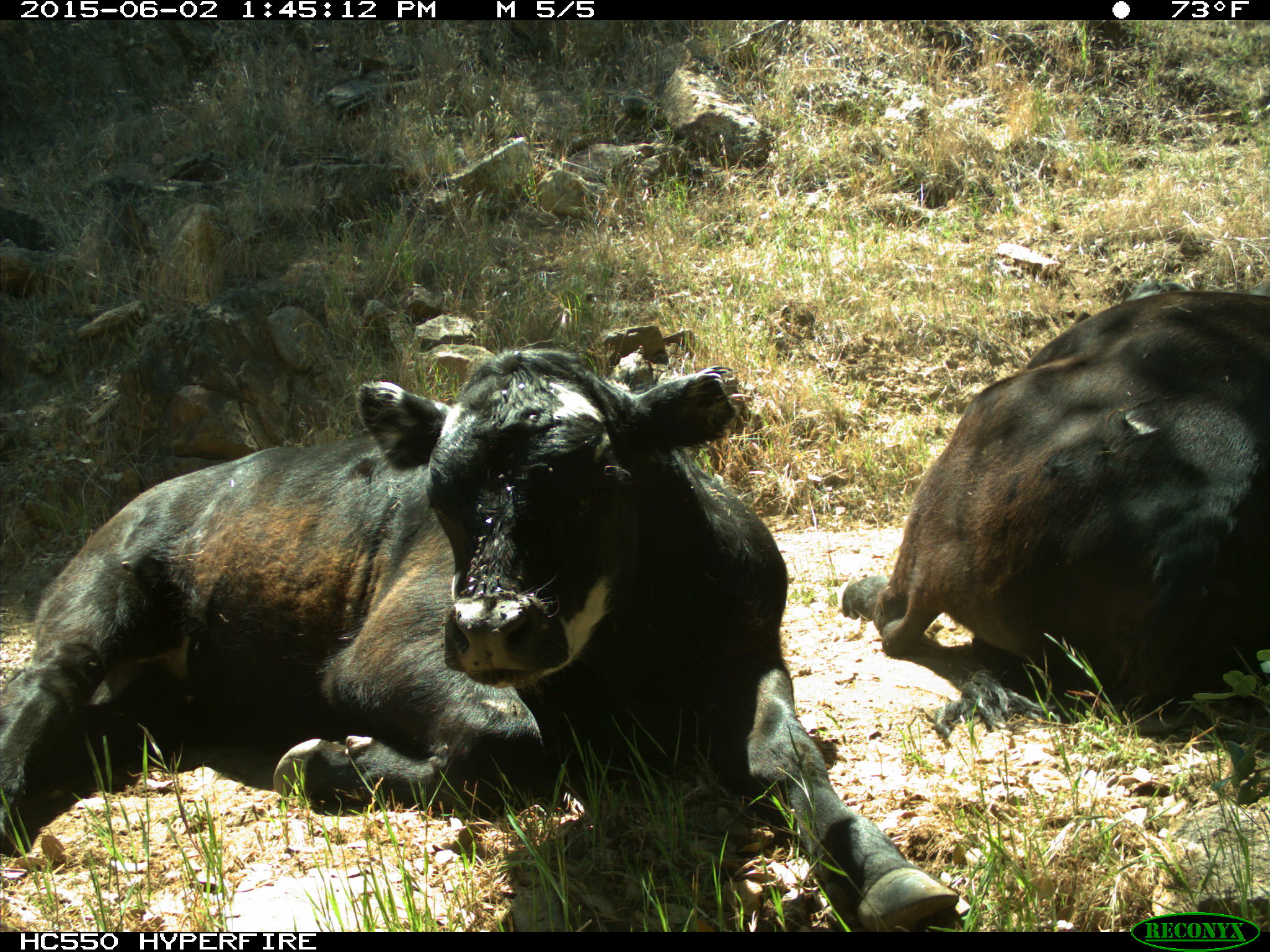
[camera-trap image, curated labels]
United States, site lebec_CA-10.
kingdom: Animalia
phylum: Chordata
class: Mammalia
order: Artiodactyla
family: Bovidae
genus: Bos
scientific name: Bos taurus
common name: domestic cow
Bos taurus (domestic cow).